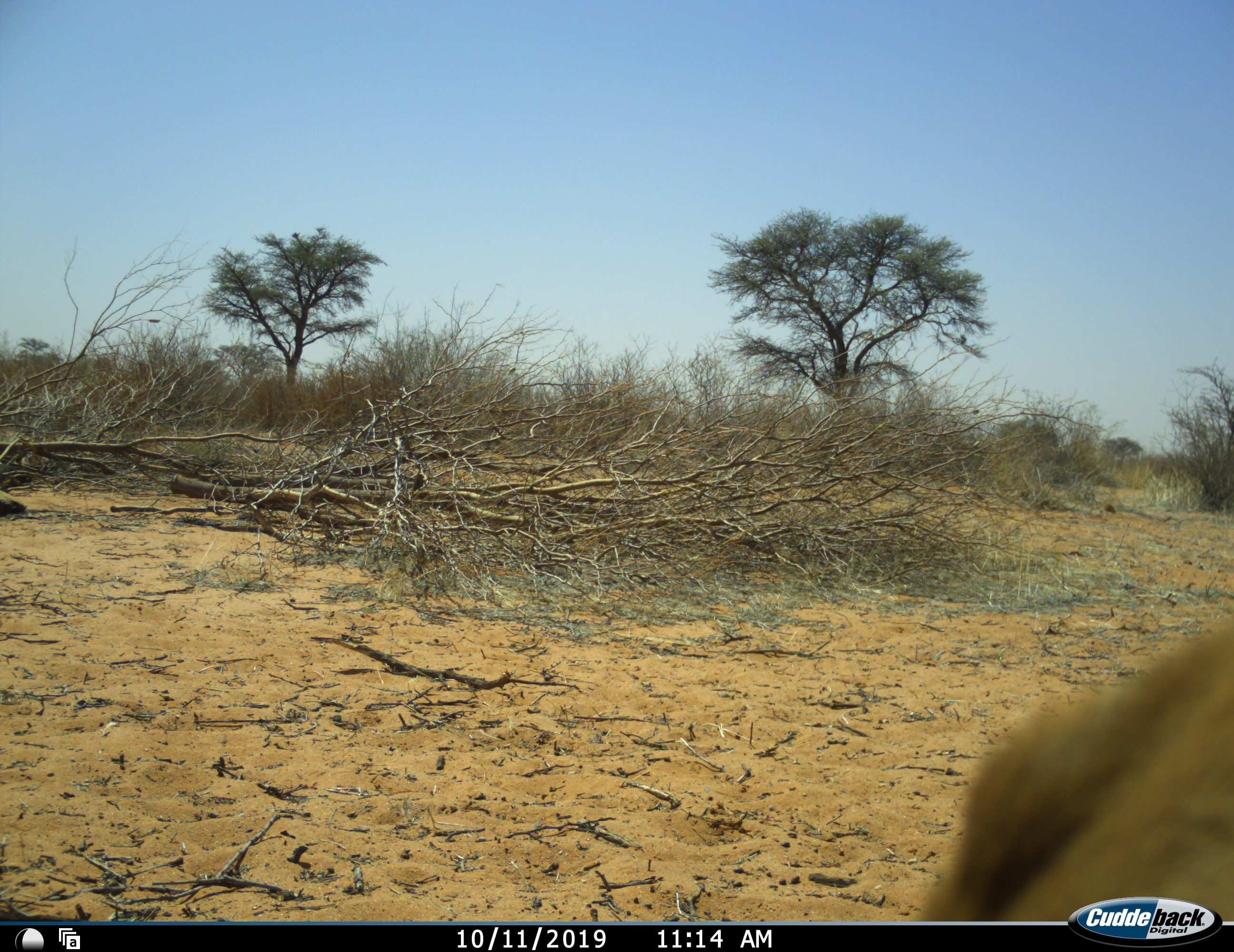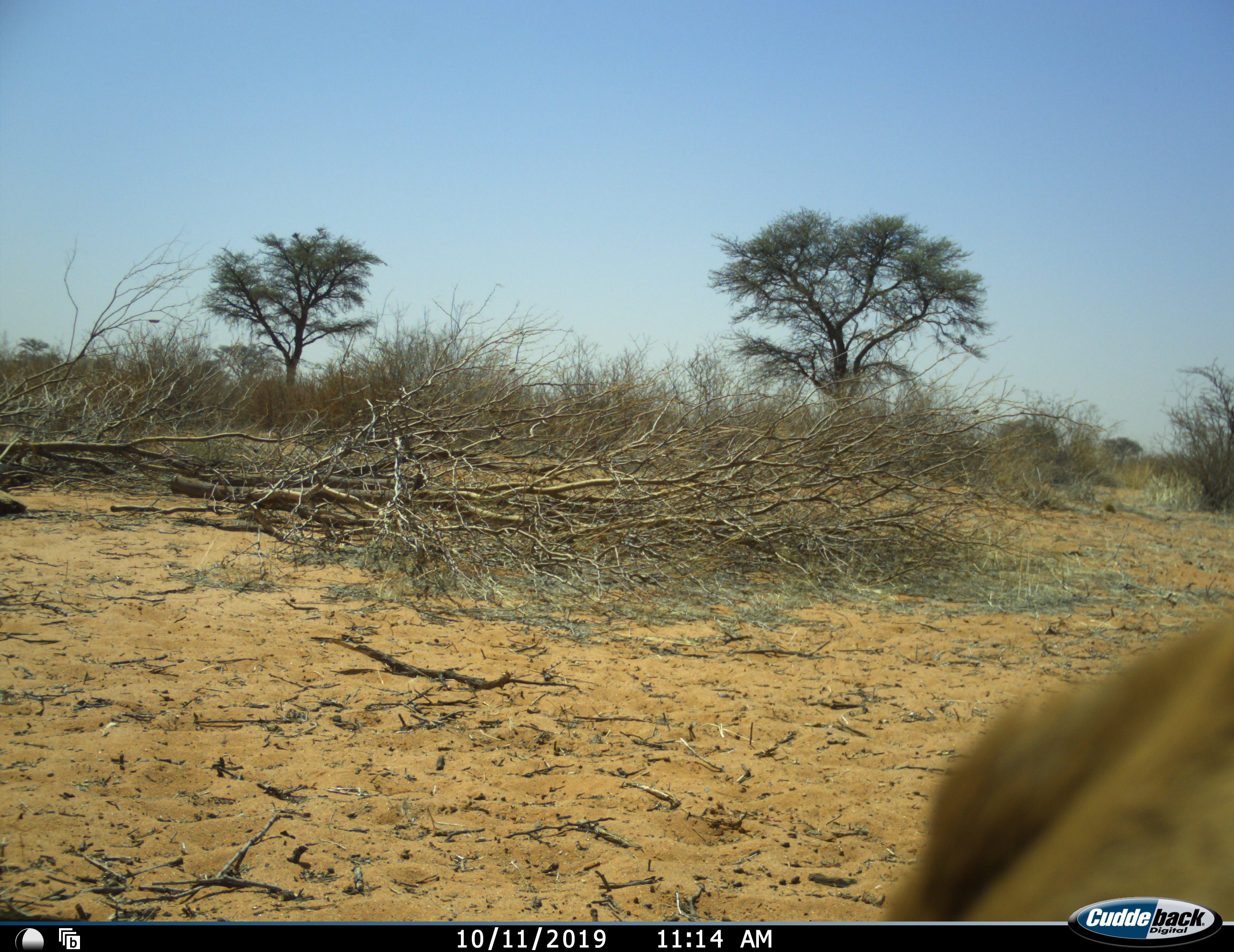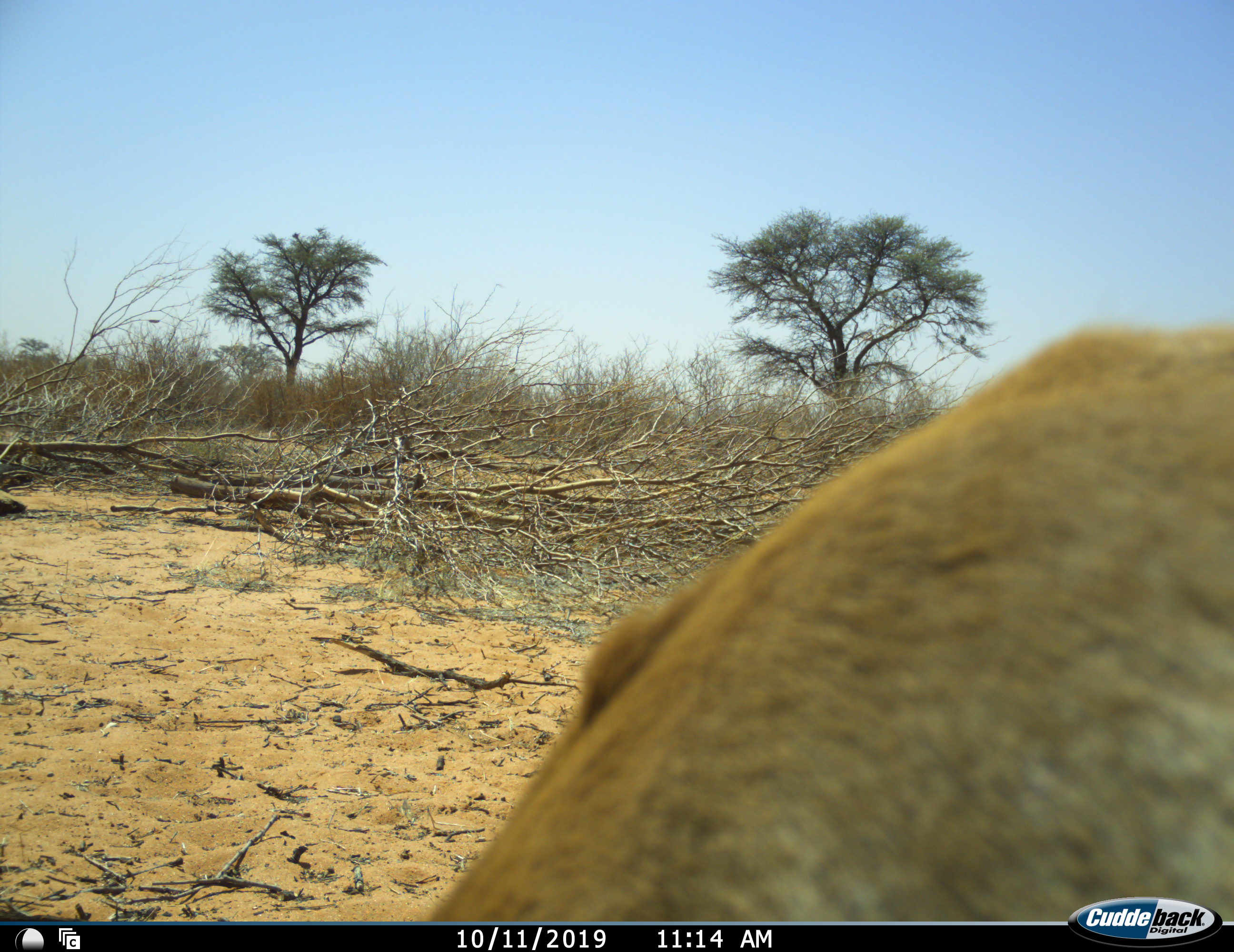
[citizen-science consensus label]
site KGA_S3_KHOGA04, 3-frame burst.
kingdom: Animalia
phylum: Chordata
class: Mammalia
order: Artiodactyla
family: Bovidae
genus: Sylvicapra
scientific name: Sylvicapra grimmia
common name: common duiker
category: duikercommongrey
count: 1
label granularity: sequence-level